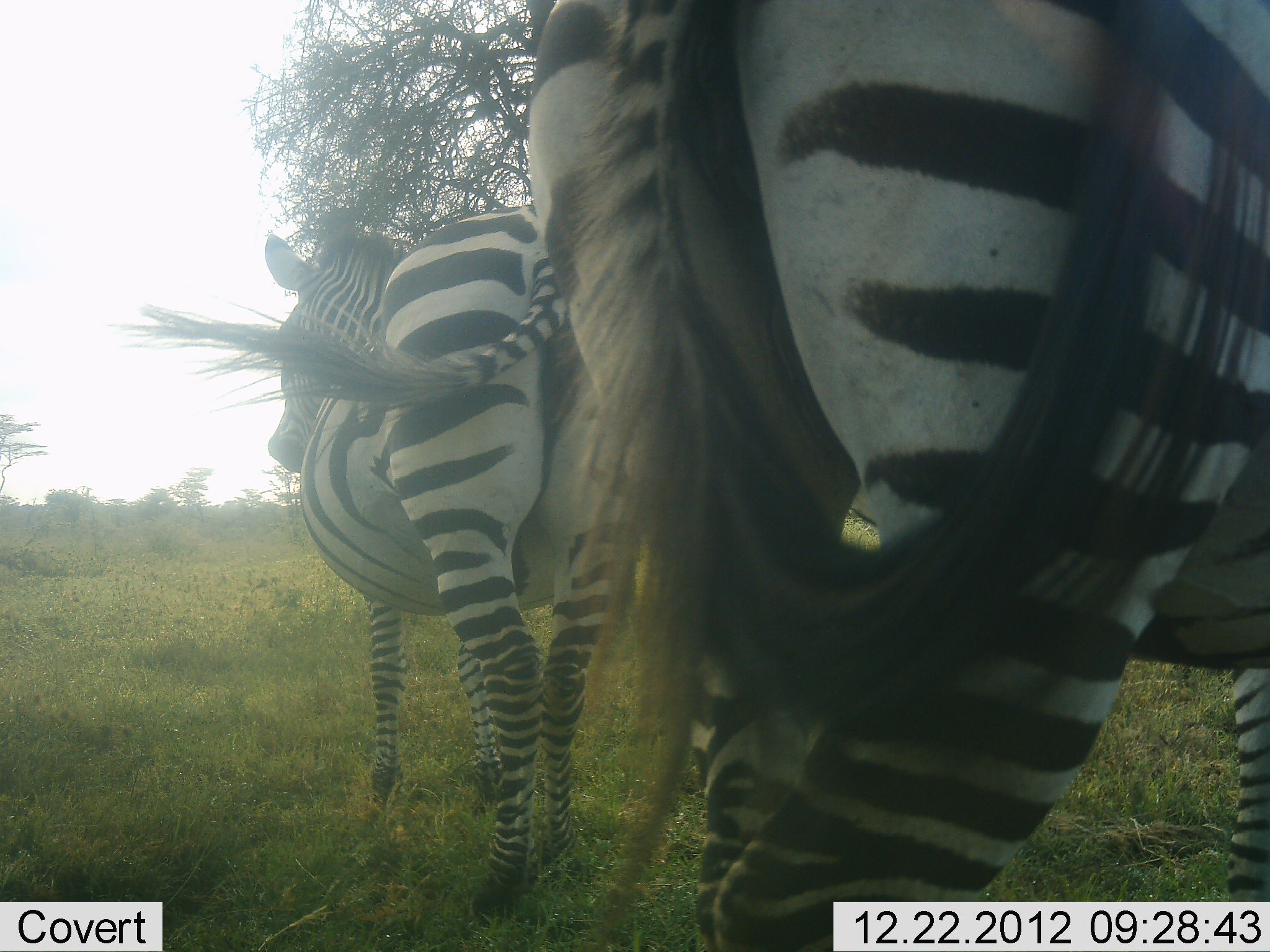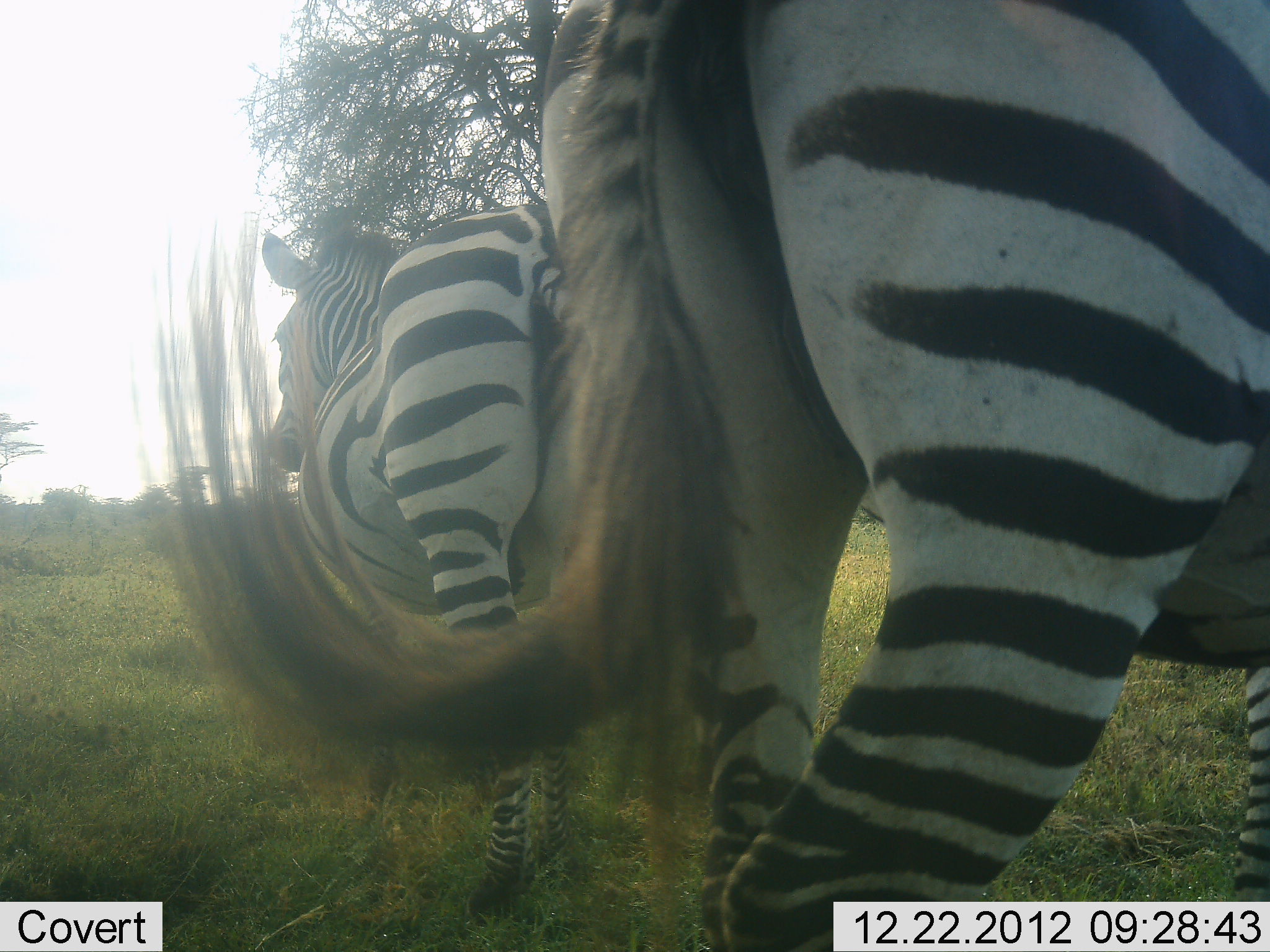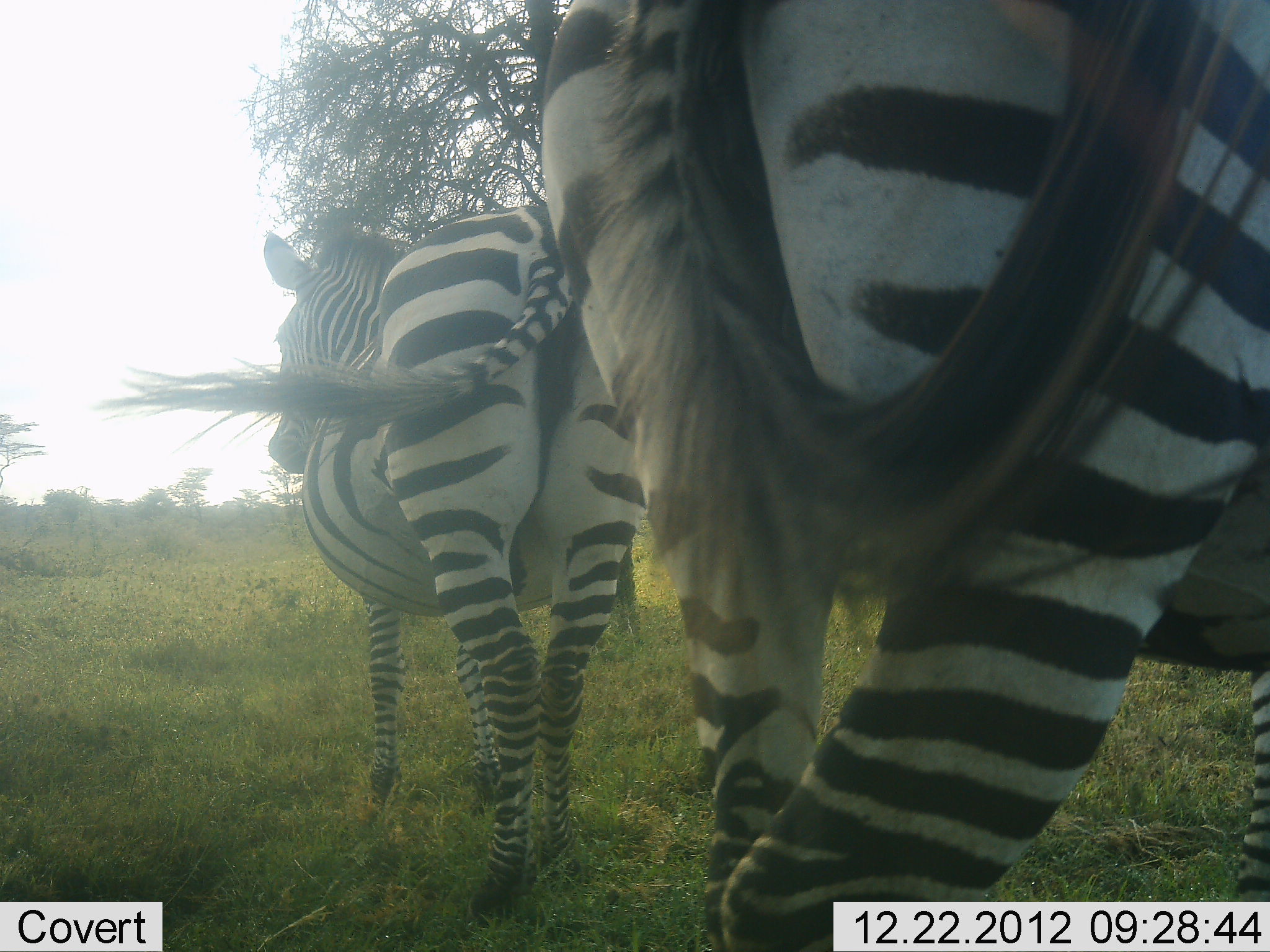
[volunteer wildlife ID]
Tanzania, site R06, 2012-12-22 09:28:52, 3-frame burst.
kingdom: Animalia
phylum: Chordata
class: Mammalia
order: Perissodactyla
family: Equidae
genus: Equus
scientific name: Equus quagga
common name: plains zebra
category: zebra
Zebra (plains zebra) (Equus quagga), count 2. Behavior (volunteer vote fractions): standing 92%, resting 4%, moving 4%, interacting 0%. Young present (vote fraction): 0%. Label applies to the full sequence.